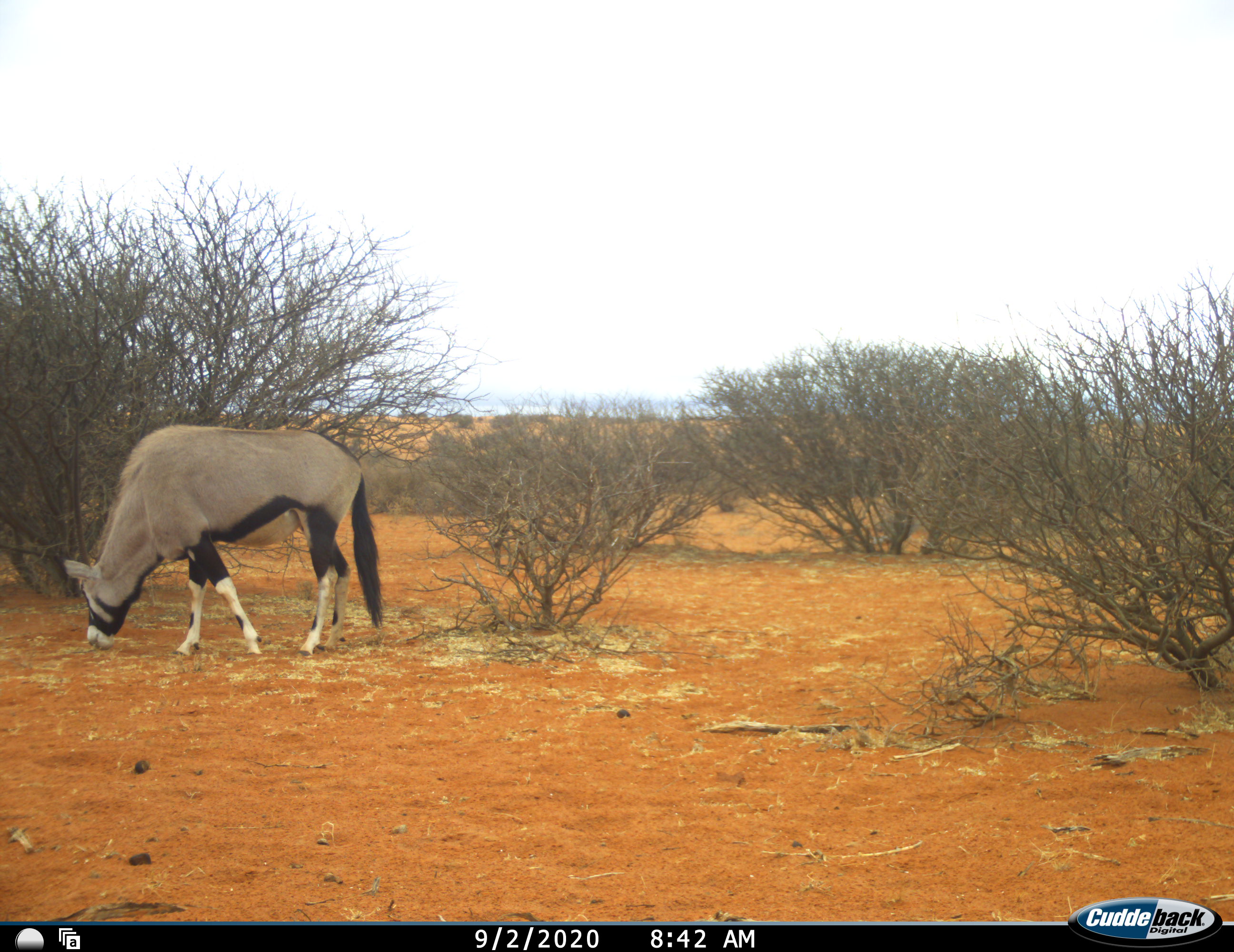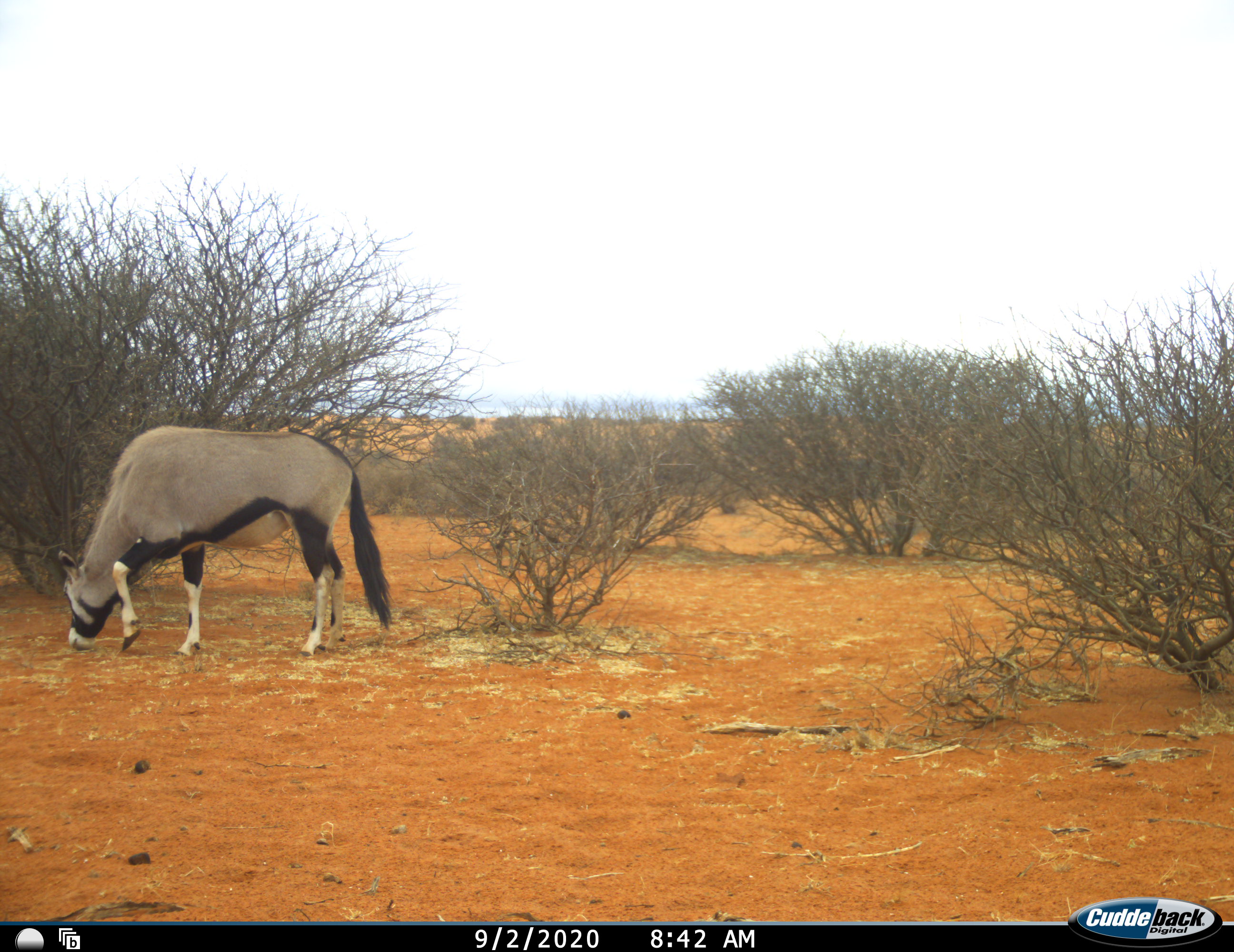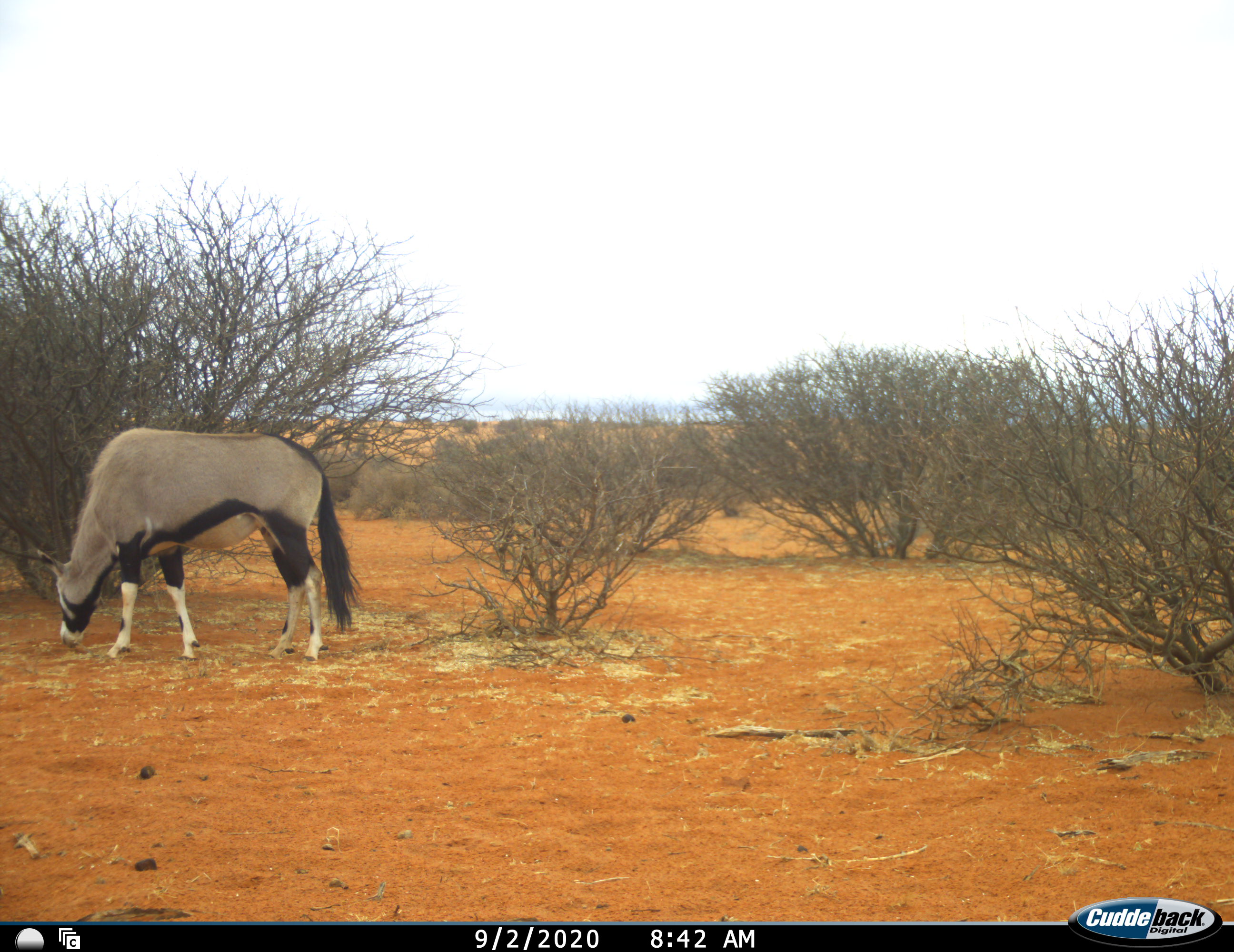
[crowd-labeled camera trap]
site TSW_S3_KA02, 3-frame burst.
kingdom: Animalia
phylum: Chordata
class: Mammalia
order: Artiodactyla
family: Bovidae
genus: Oryx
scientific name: Oryx gazella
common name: gemsbok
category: oryx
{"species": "oryx (gemsbok) (Oryx gazella)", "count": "1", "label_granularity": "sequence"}